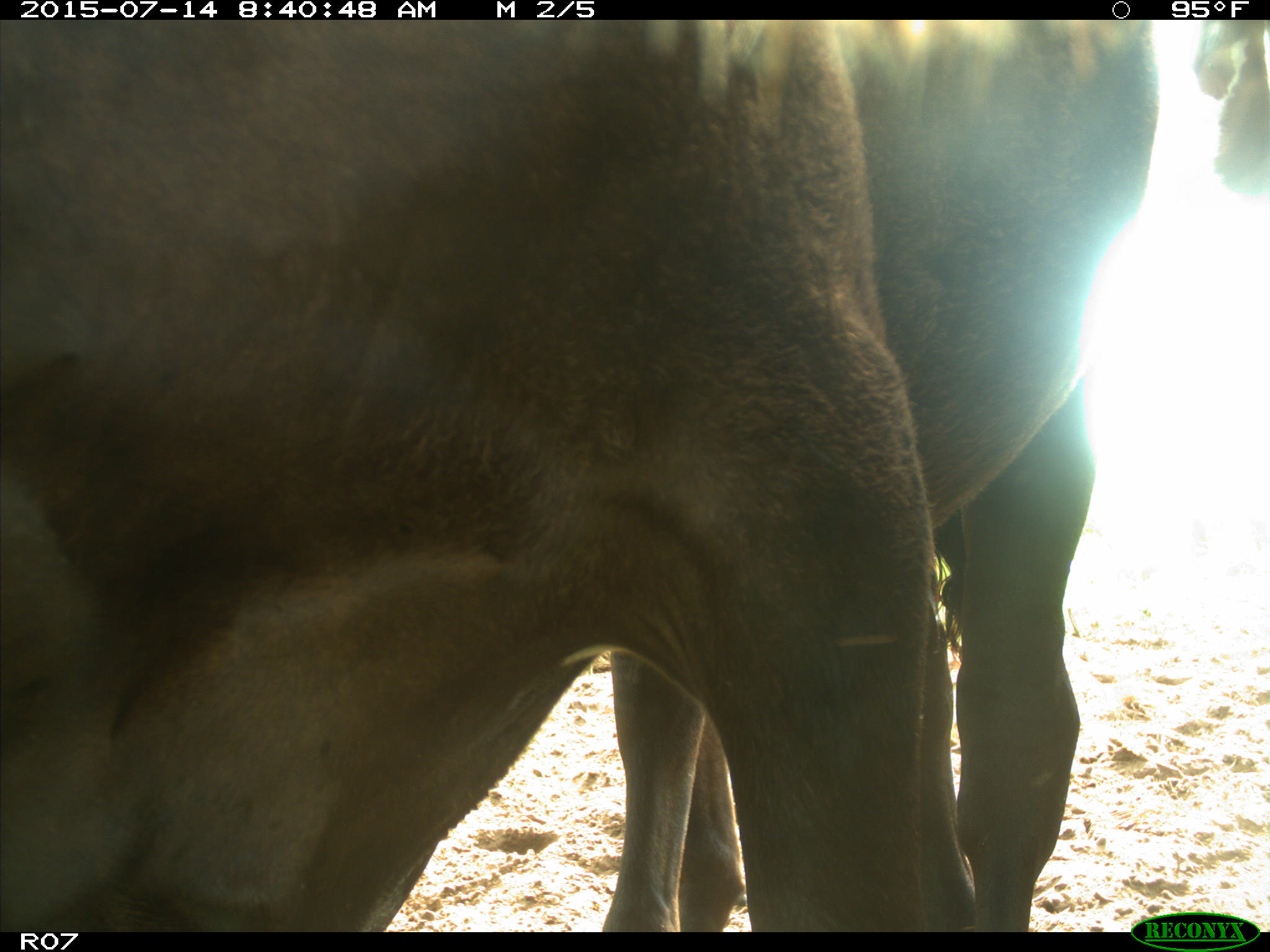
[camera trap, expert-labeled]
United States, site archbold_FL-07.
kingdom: Animalia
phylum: Chordata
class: Mammalia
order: Artiodactyla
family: Bovidae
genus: Bos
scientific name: Bos taurus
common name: domestic cow